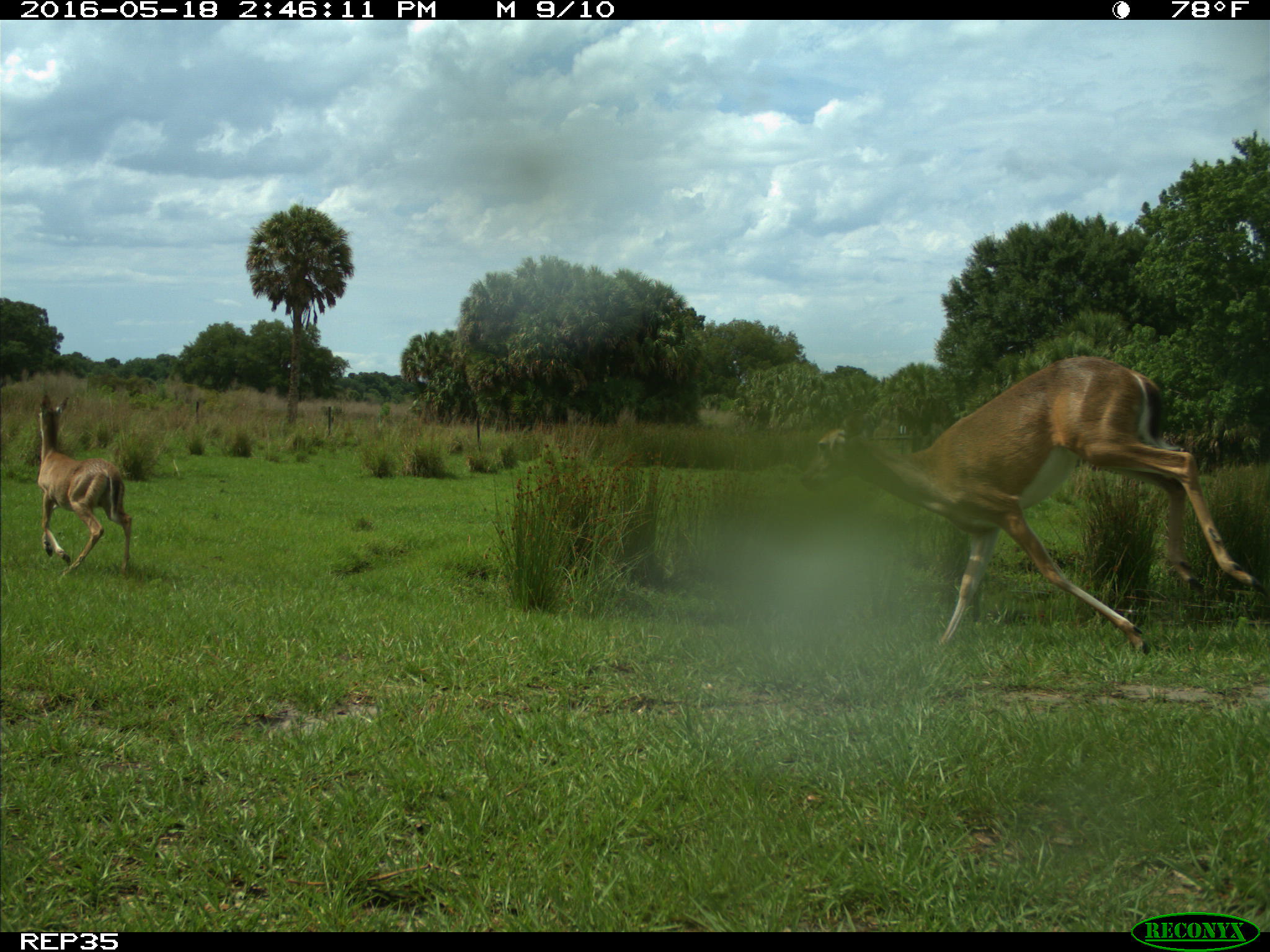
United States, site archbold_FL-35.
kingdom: Animalia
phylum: Chordata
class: Mammalia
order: Artiodactyla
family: Cervidae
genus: Odocoileus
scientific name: Odocoileus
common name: deer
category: unidentified deer